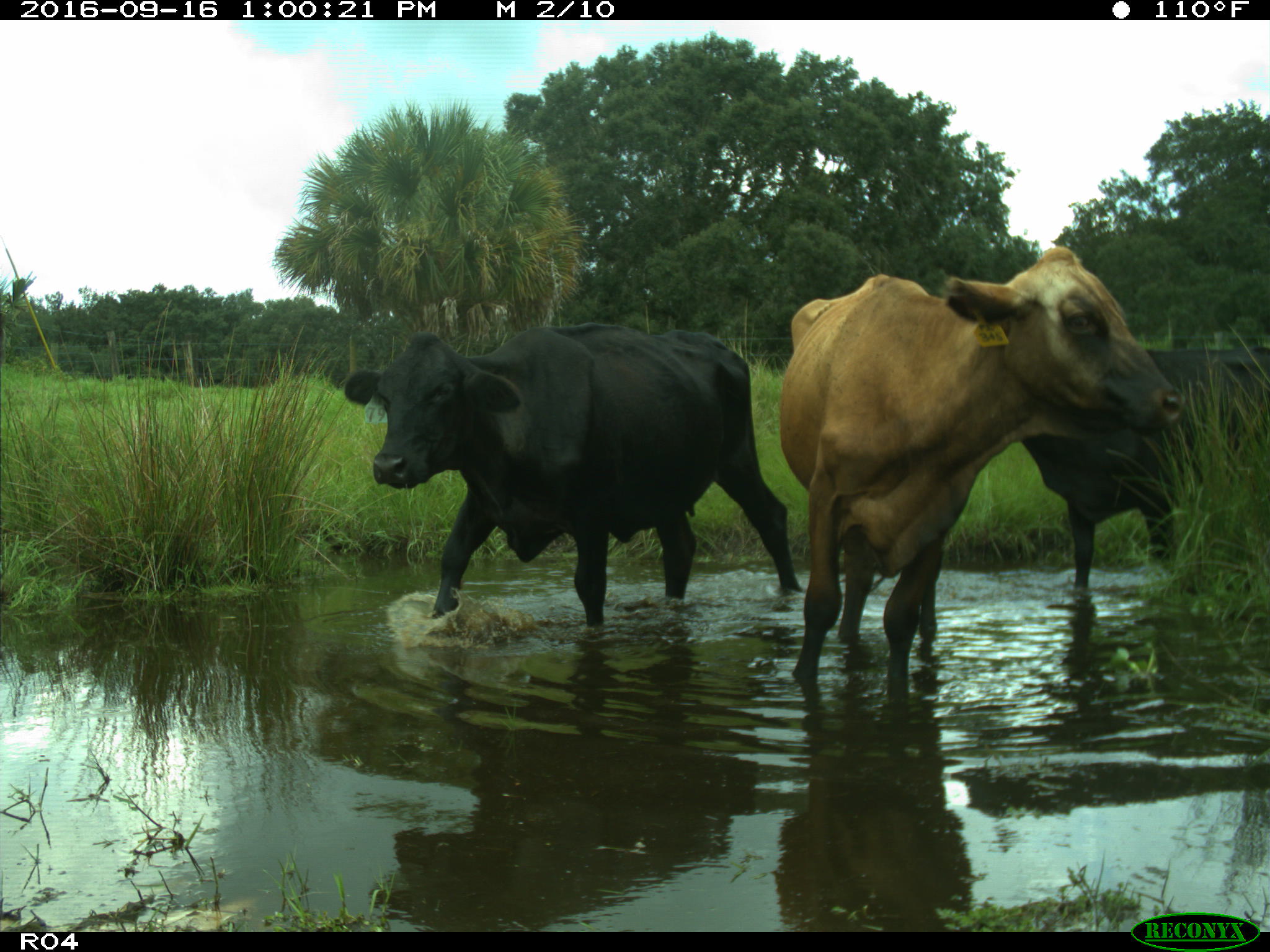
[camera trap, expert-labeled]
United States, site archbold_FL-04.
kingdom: Animalia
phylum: Chordata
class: Mammalia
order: Artiodactyla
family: Bovidae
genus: Bos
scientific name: Bos taurus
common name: domestic cow